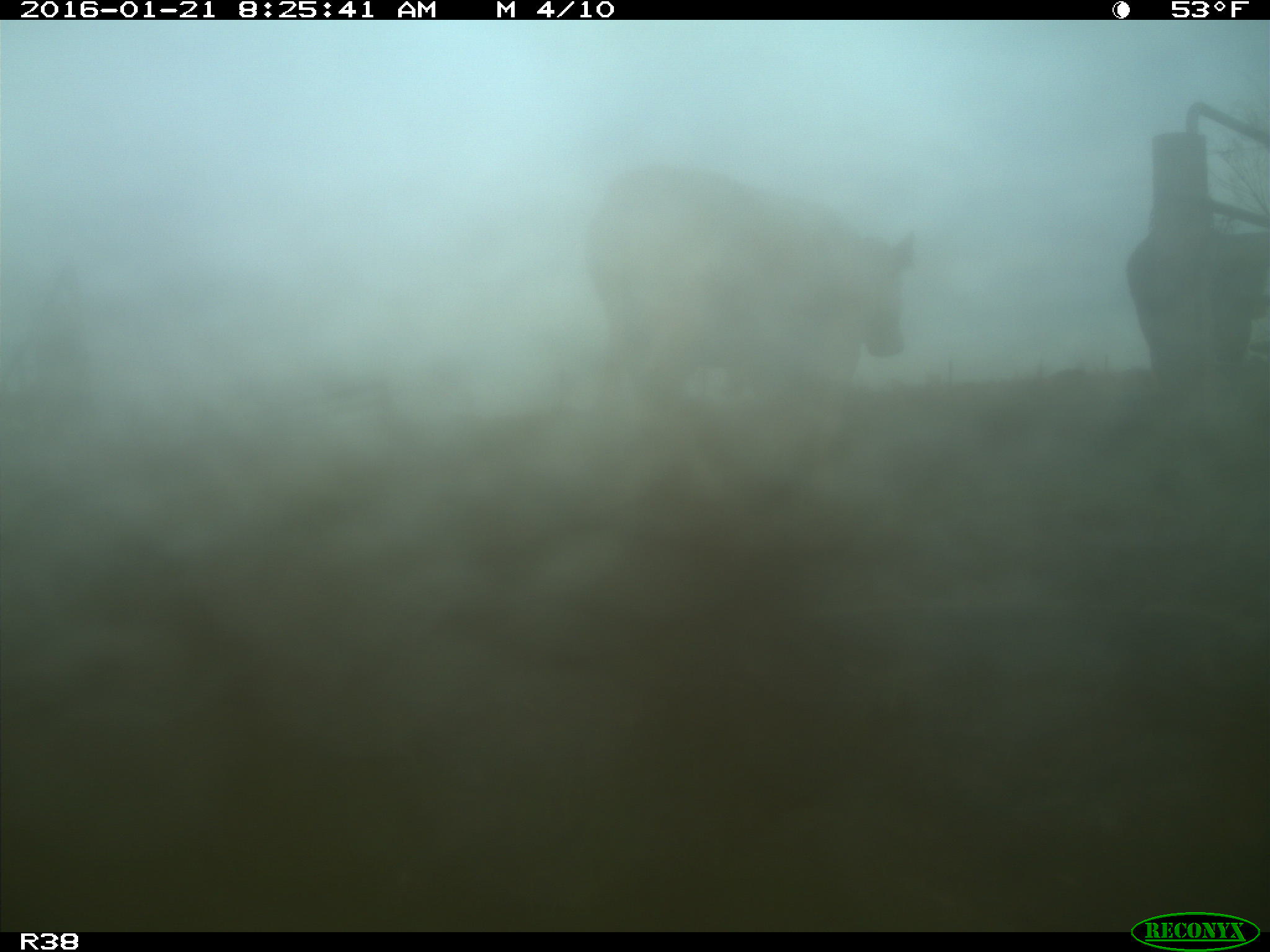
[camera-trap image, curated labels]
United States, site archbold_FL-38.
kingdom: Animalia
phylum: Chordata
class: Mammalia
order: Artiodactyla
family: Bovidae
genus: Bos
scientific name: Bos taurus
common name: domestic cow